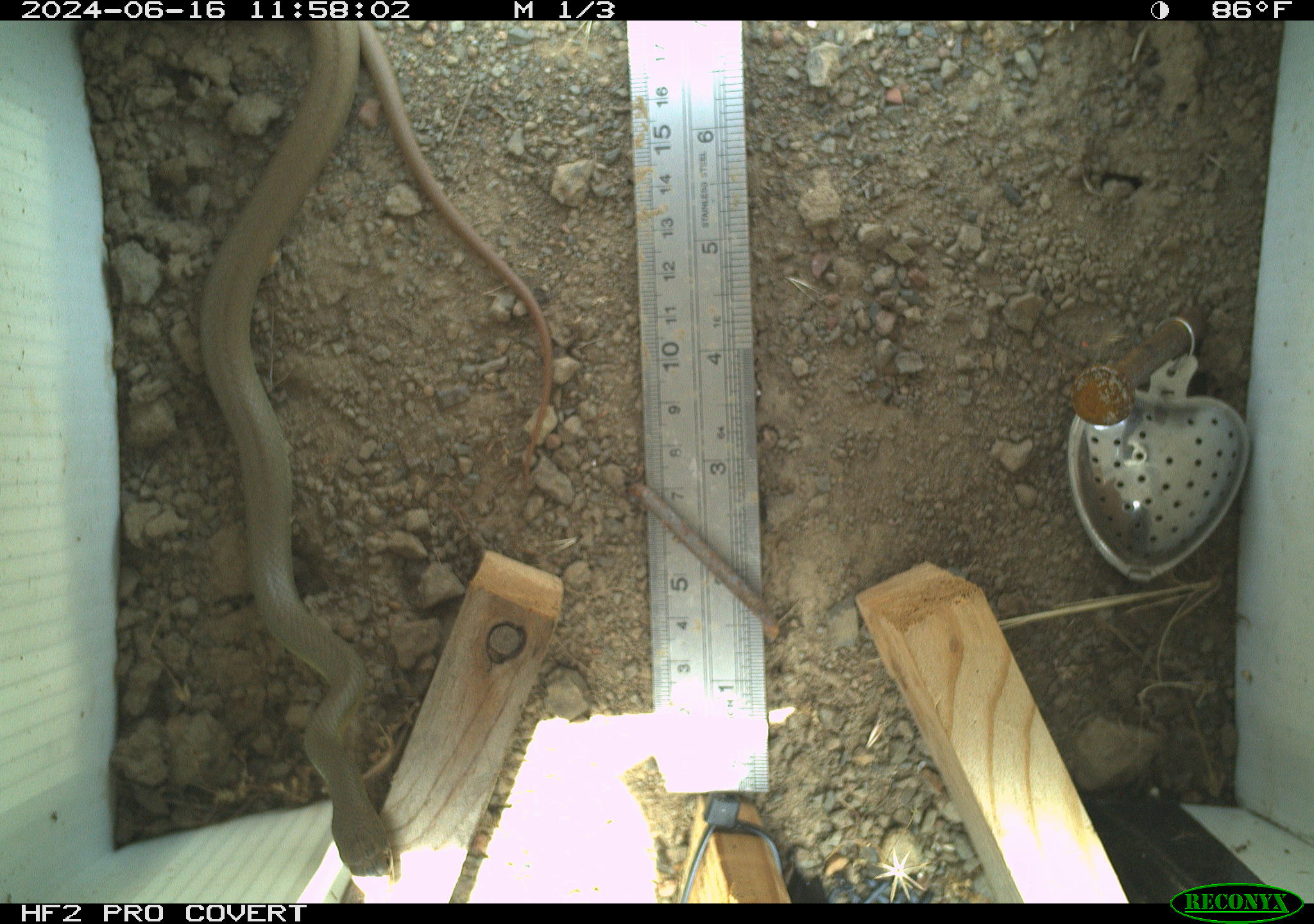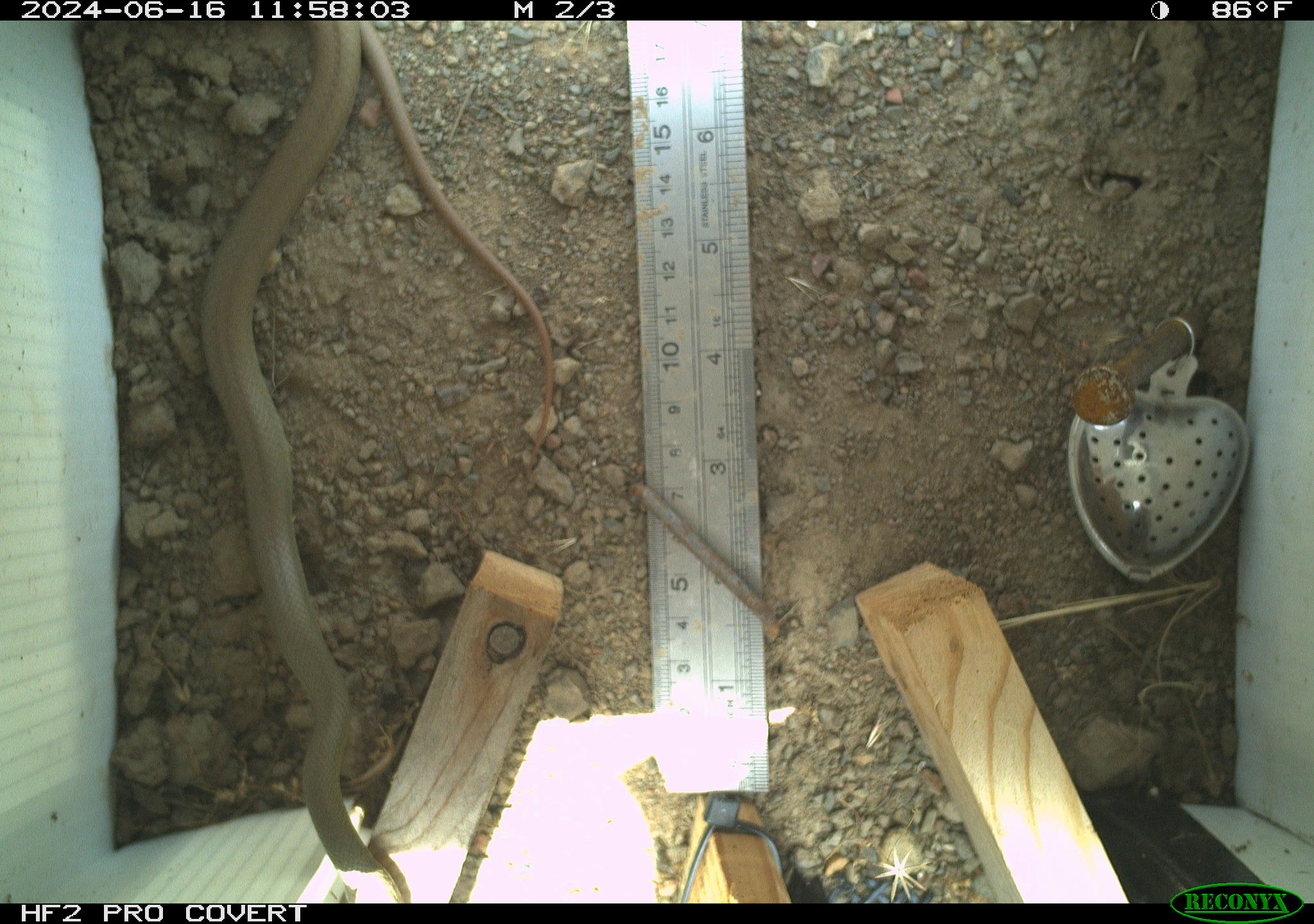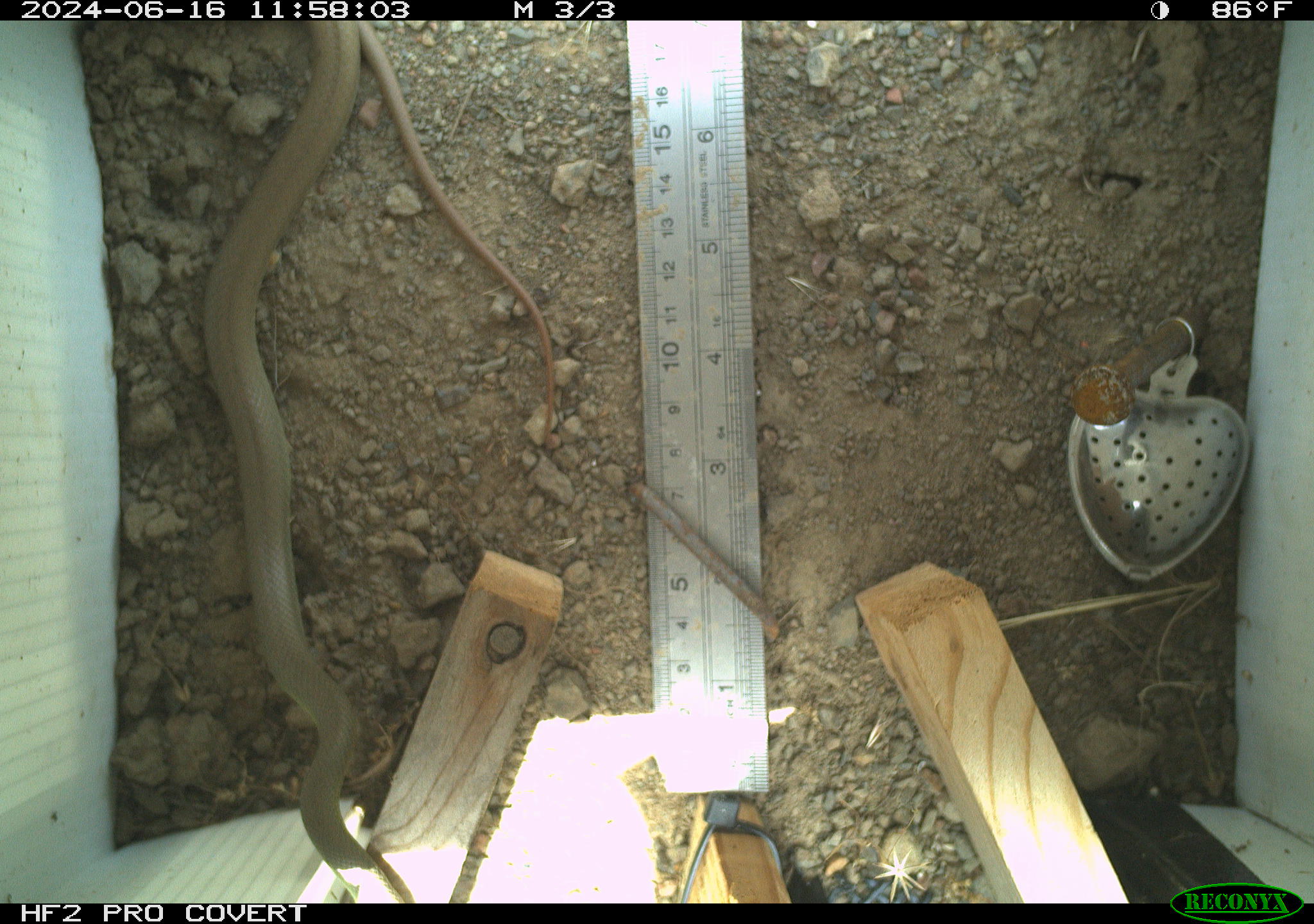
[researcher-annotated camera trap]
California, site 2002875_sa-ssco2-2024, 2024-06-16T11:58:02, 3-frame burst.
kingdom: Animalia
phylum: Chordata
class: Reptilia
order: Squamata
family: Colubridae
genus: Coluber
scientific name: Coluber constrictor mormon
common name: western yellow-bellied racer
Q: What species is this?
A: Western yellow-bellied racer (Coluber constrictor mormon).